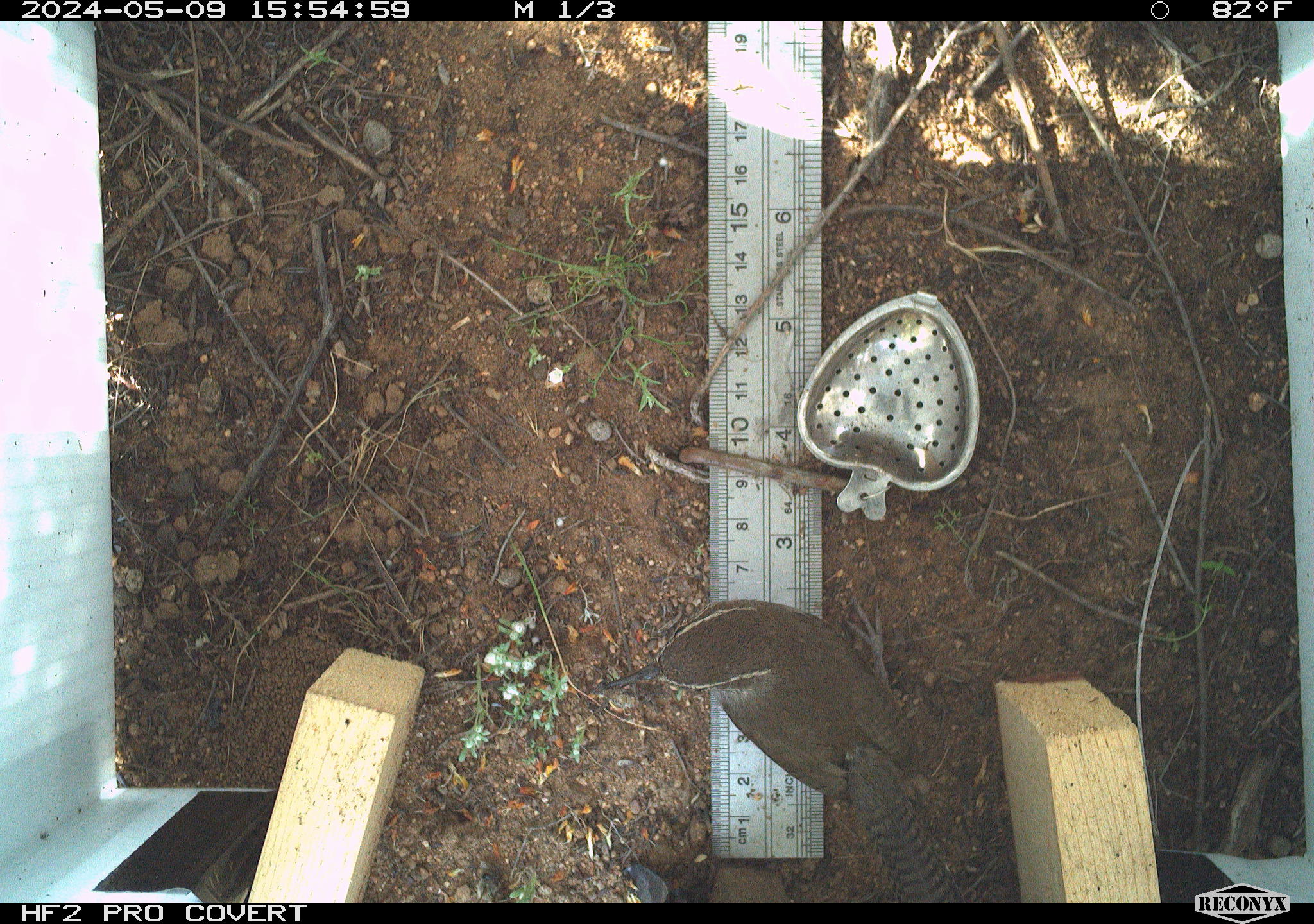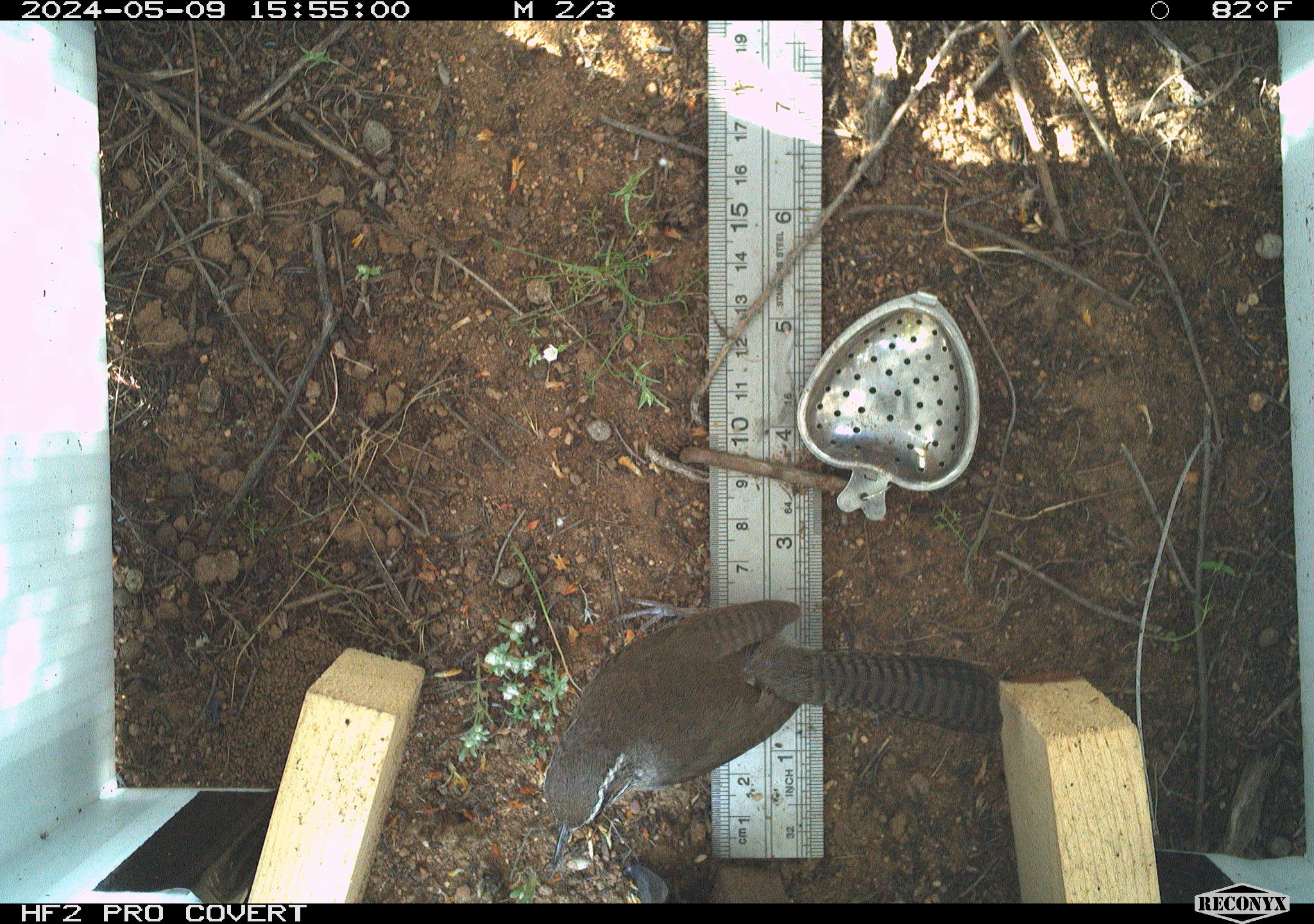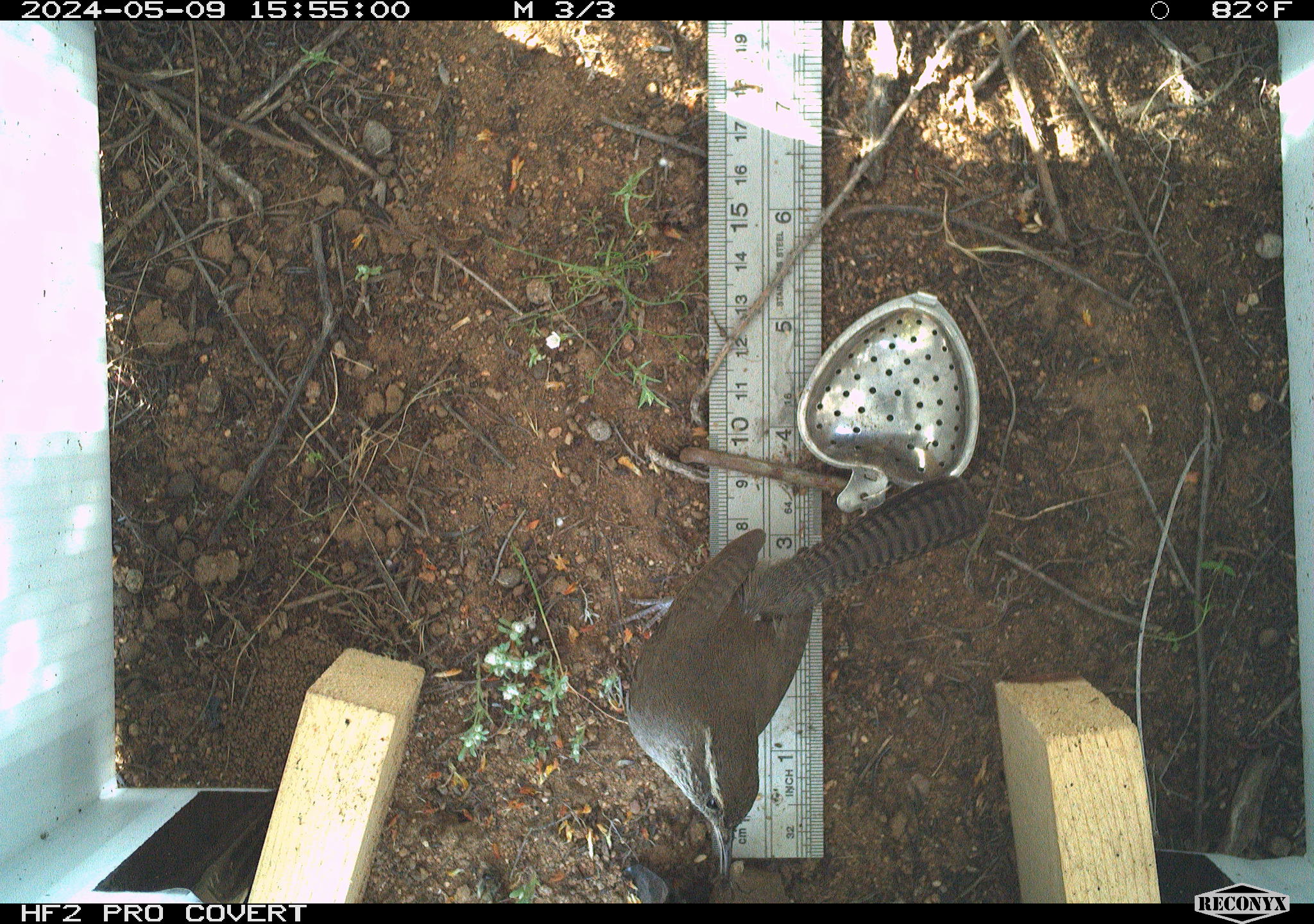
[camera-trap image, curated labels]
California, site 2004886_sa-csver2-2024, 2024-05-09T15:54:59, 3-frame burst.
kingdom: Animalia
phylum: Chordata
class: Aves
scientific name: Aves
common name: bird